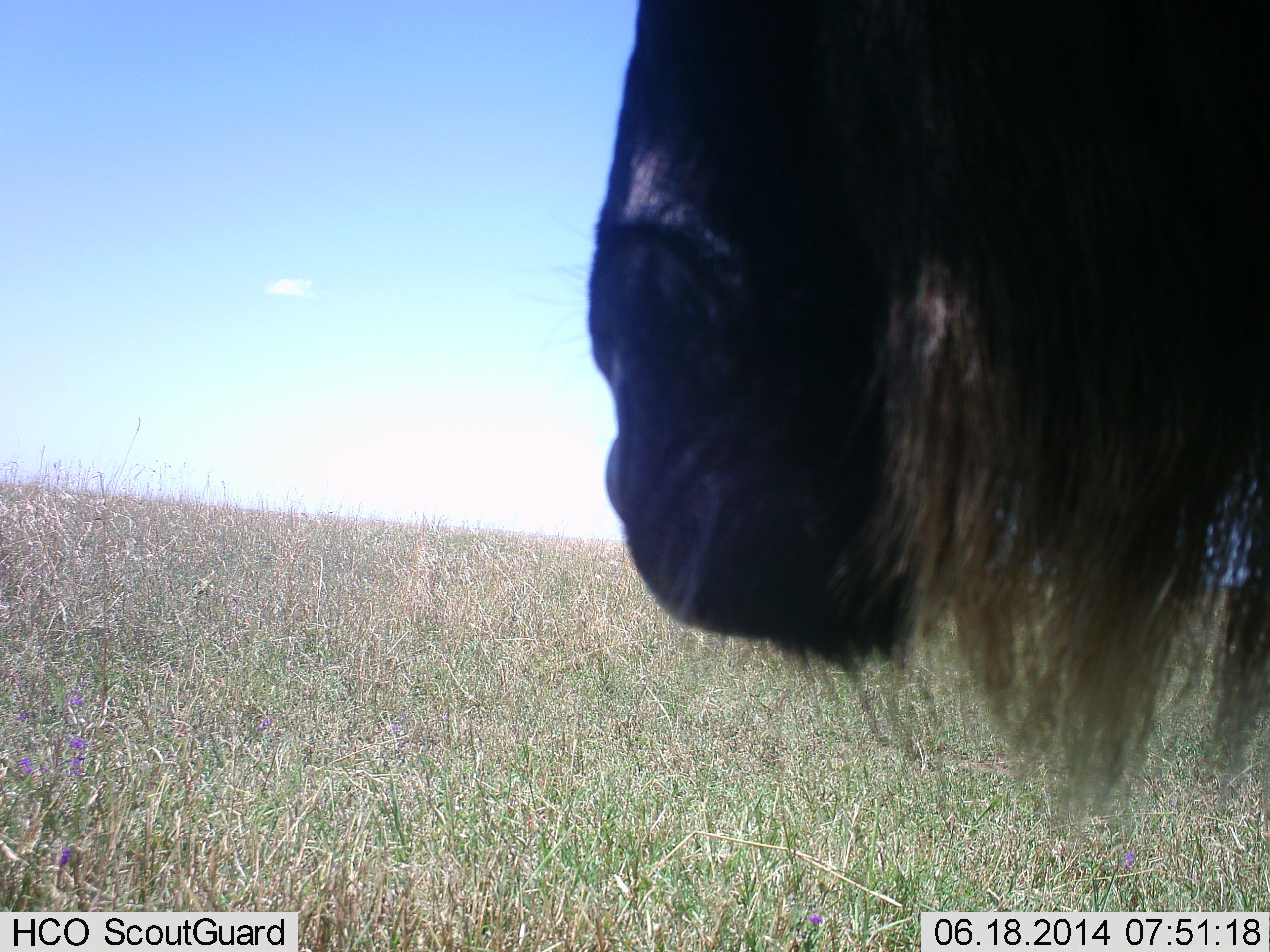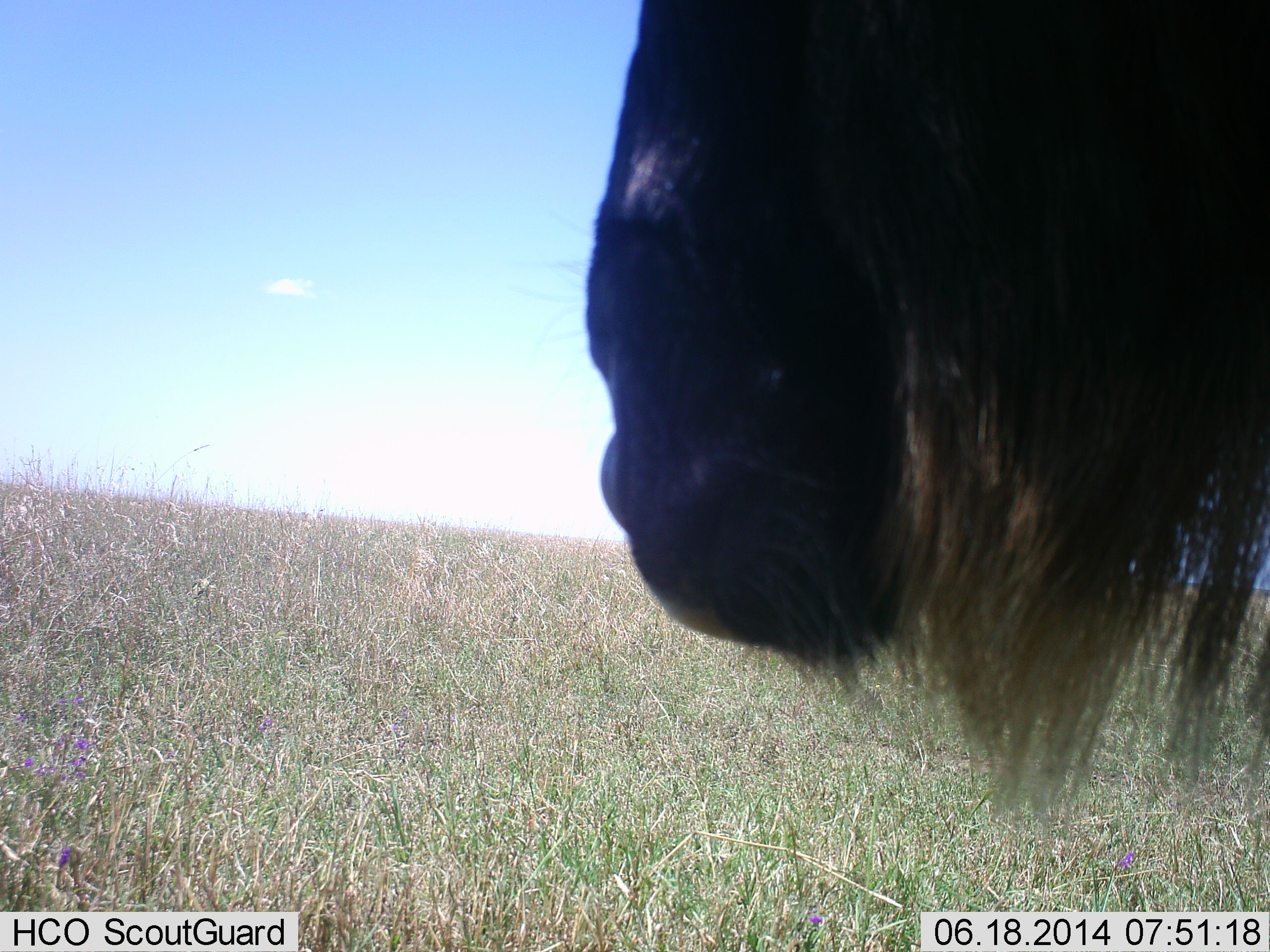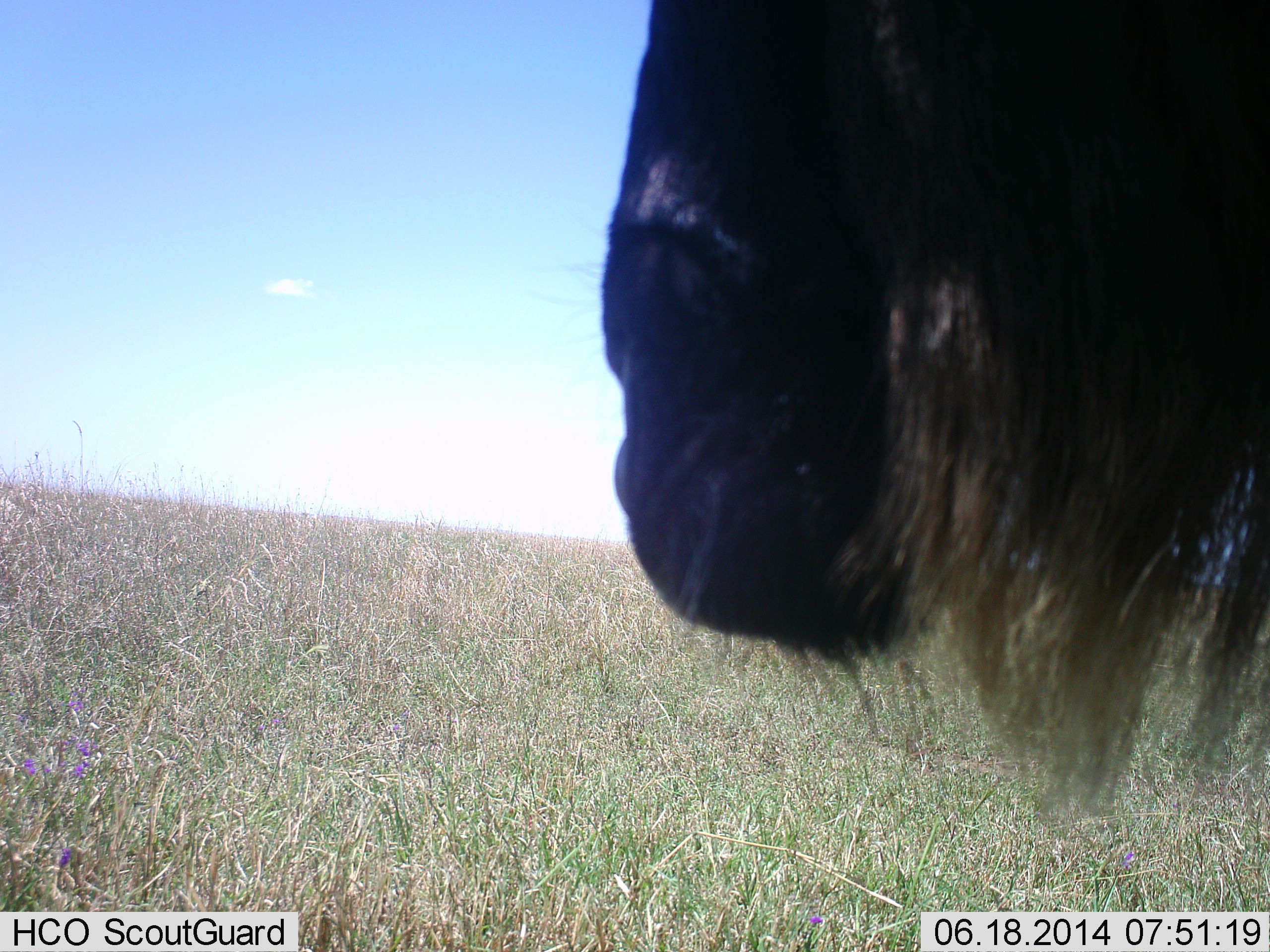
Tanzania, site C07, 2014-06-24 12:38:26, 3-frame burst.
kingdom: Animalia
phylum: Chordata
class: Mammalia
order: Artiodactyla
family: Bovidae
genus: Connochaetes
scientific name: Connochaetes taurinus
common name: blue wildebeest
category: wildebeest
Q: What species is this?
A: Wildebeest (blue wildebeest) (Connochaetes taurinus).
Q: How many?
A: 1.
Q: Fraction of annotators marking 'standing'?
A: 100%.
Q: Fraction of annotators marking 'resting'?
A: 0%.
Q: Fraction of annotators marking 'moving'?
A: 0%.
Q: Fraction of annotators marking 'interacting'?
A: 0%.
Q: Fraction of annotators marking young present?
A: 0%.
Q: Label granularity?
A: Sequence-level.